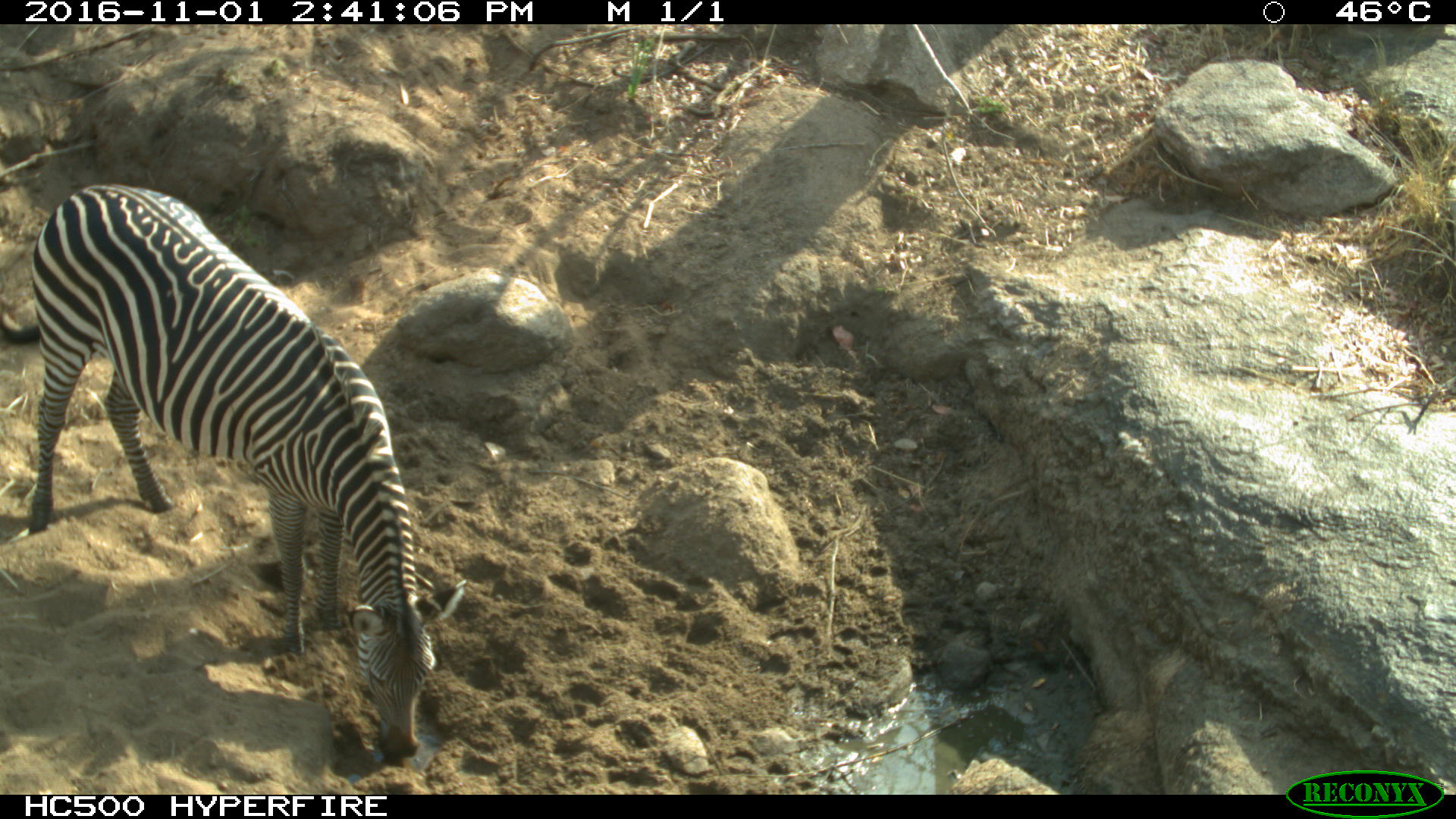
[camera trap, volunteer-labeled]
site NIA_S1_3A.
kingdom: Animalia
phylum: Chordata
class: Mammalia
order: Perissodactyla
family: Equidae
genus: Equus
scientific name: Equus quagga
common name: plains zebra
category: zebraplains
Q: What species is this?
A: Zebraplains (plains zebra) (Equus quagga).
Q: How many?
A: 1.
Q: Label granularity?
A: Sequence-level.